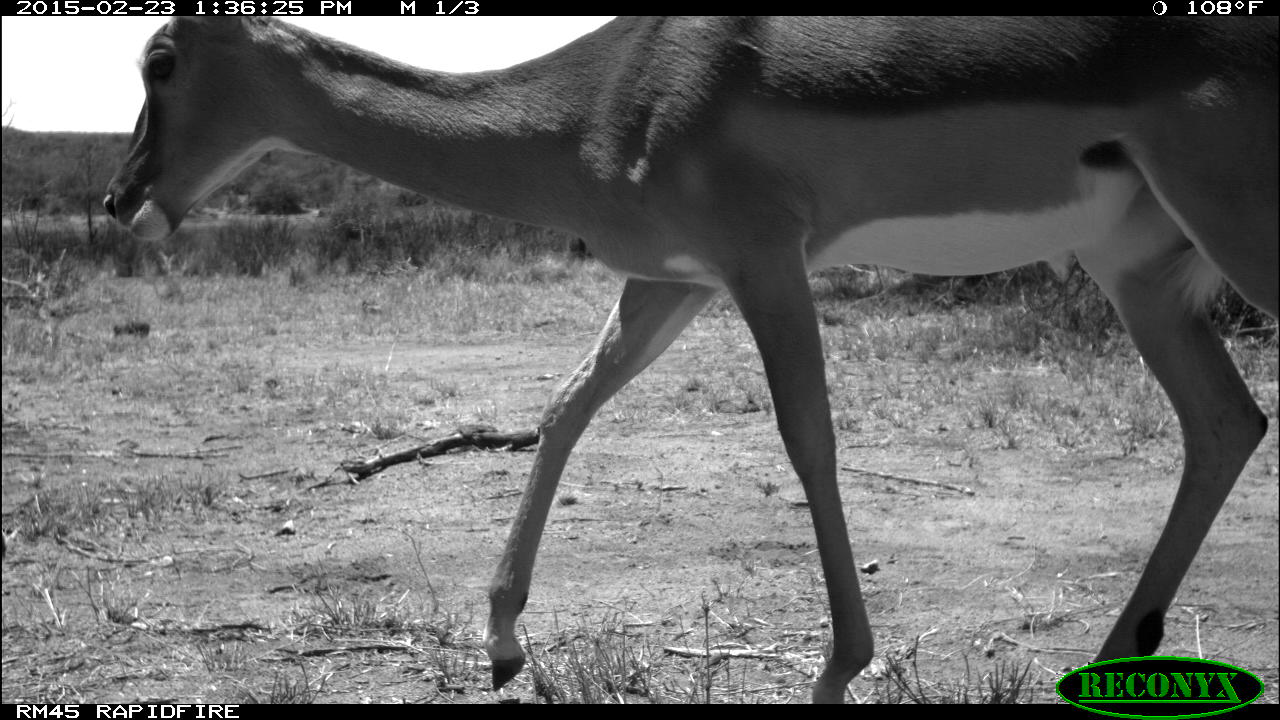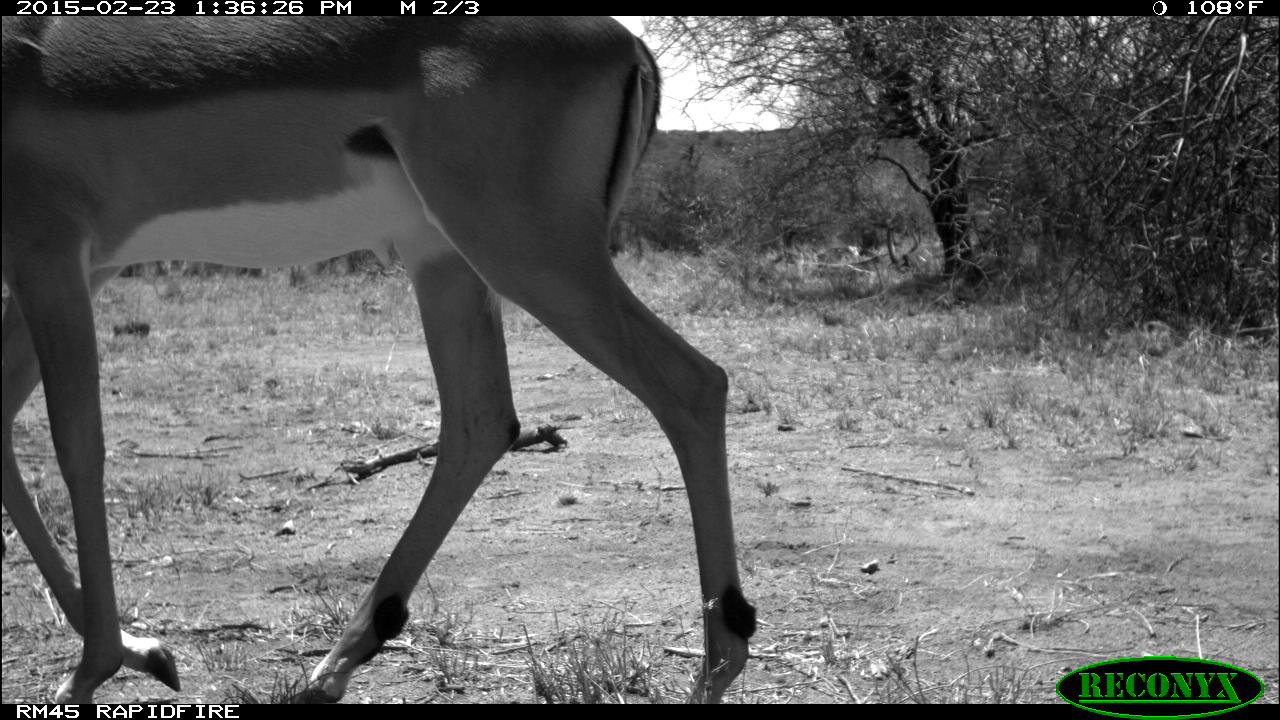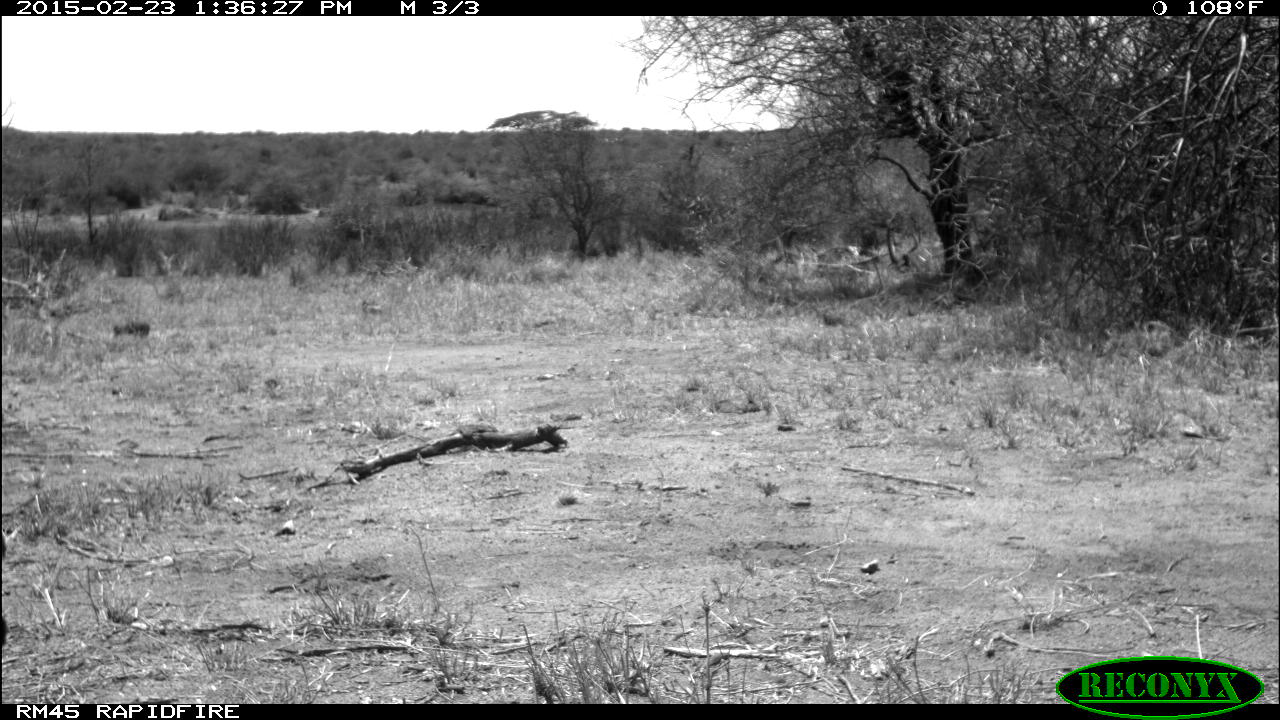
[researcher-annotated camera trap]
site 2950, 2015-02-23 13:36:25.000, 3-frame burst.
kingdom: Animalia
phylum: Chordata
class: Mammalia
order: Artiodactyla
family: Bovidae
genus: Aepyceros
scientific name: Aepyceros melampus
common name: impala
Aepyceros melampus (impala), count 2.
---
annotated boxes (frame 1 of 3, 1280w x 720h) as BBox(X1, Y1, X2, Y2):
aepyceros melampus: BBox(101, 16, 1279, 704)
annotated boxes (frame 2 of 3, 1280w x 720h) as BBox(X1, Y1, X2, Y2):
aepyceros melampus: BBox(0, 17, 757, 703)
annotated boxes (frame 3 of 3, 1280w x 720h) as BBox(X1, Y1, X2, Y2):
aepyceros melampus: BBox(112, 320, 152, 341)